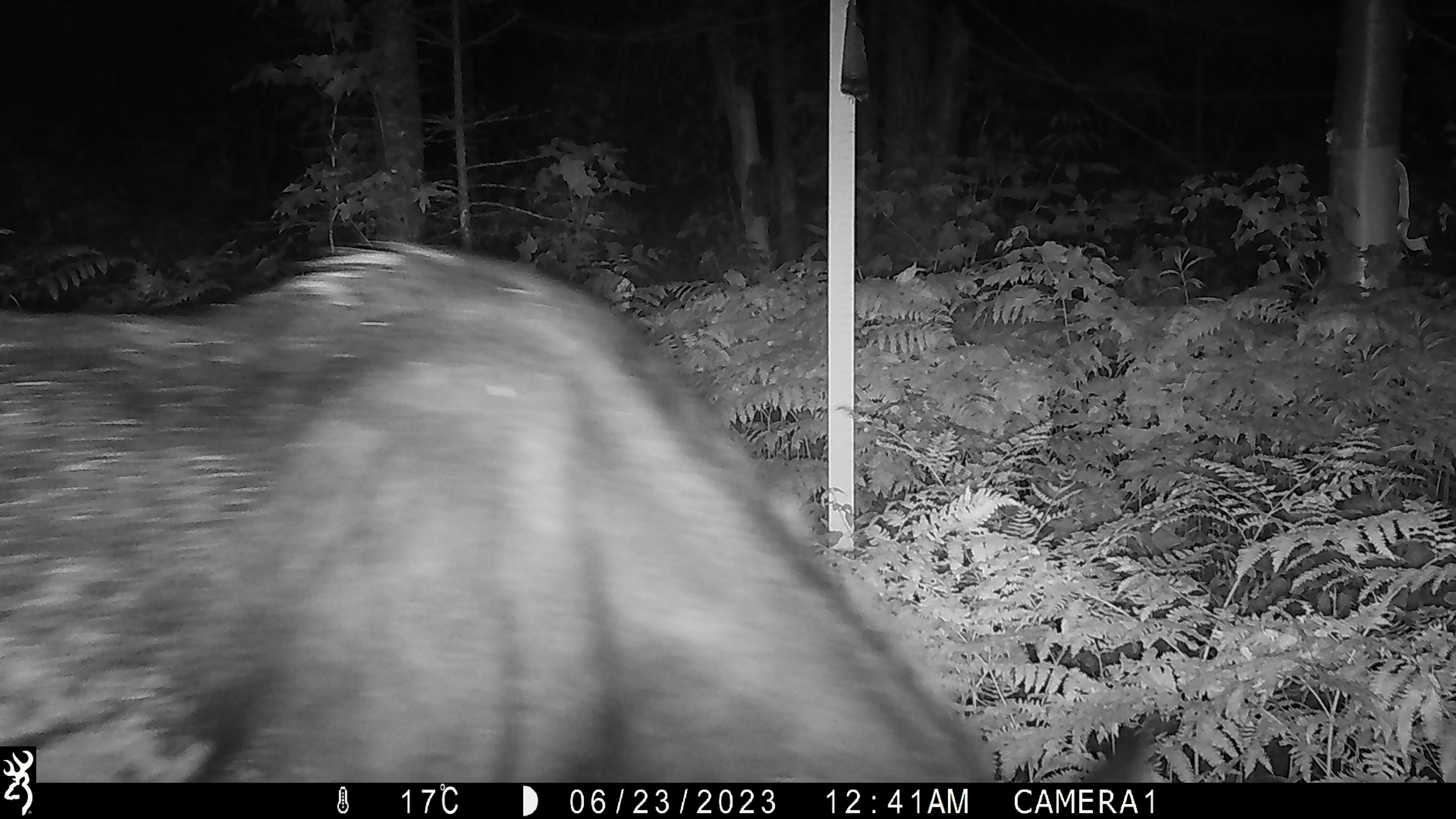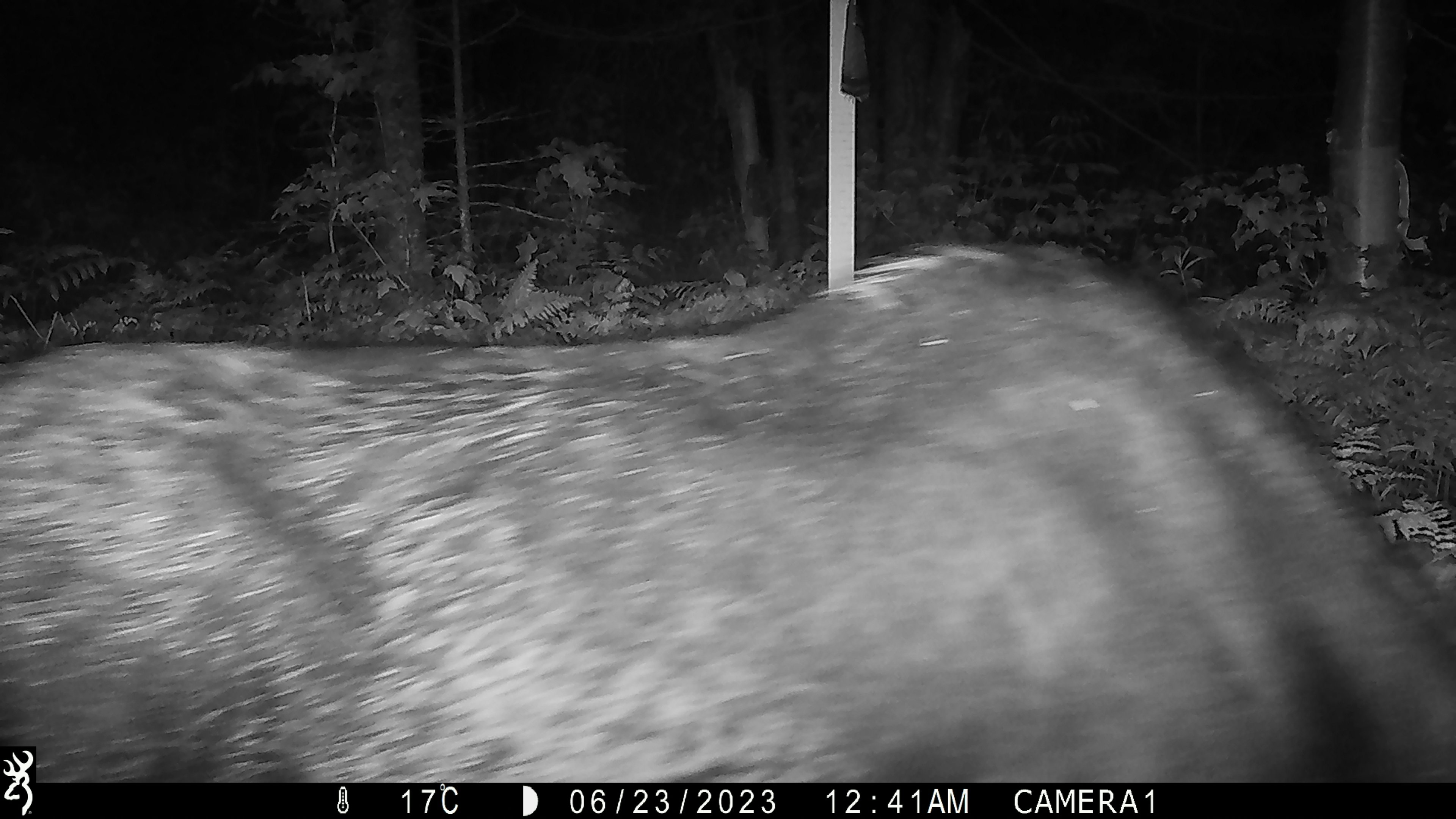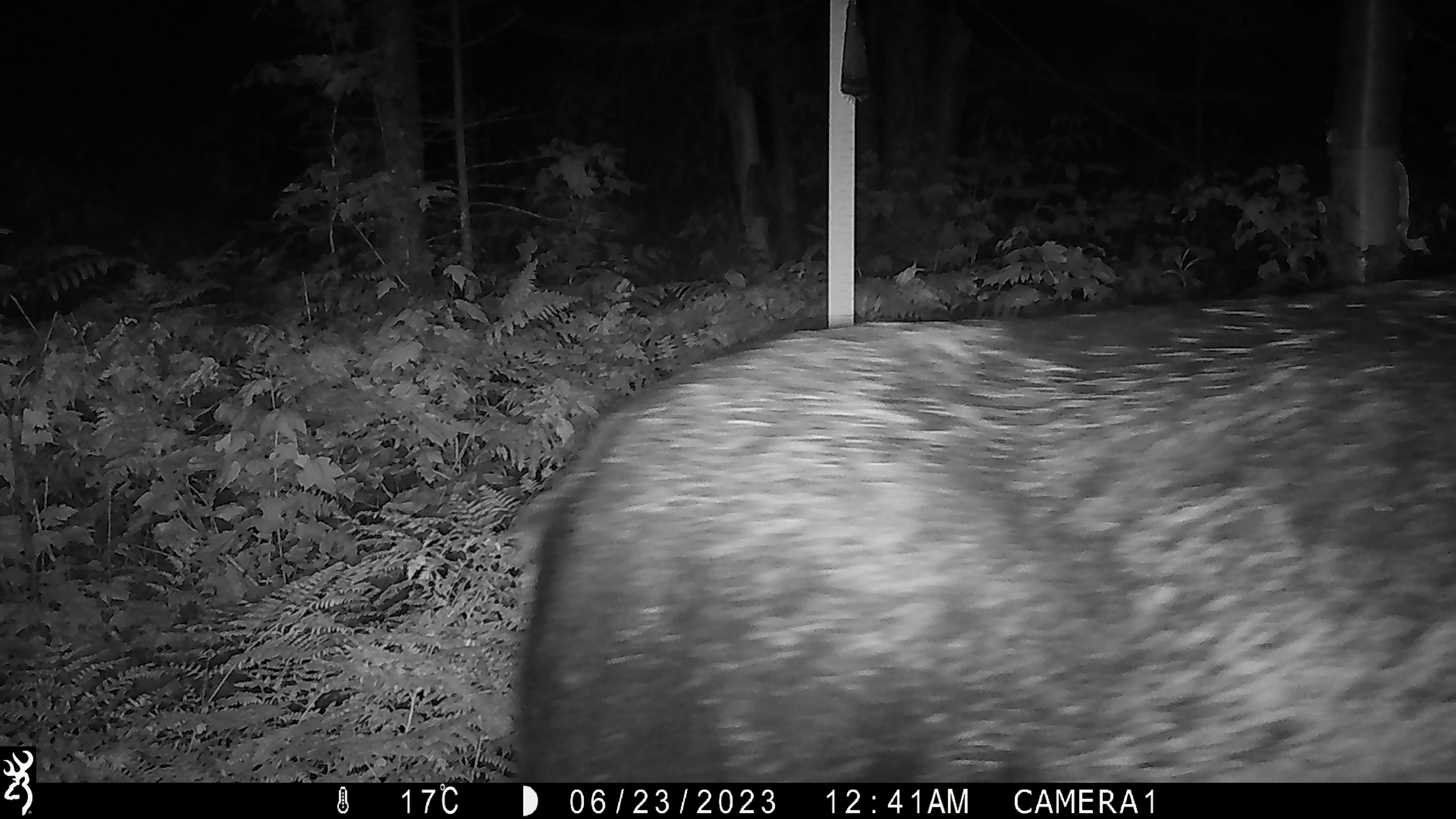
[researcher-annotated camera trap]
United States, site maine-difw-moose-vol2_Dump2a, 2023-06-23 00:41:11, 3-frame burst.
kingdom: Animalia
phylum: Chordata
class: Mammalia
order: Artiodactyla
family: Cervidae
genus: Alces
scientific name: Alces alces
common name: moose